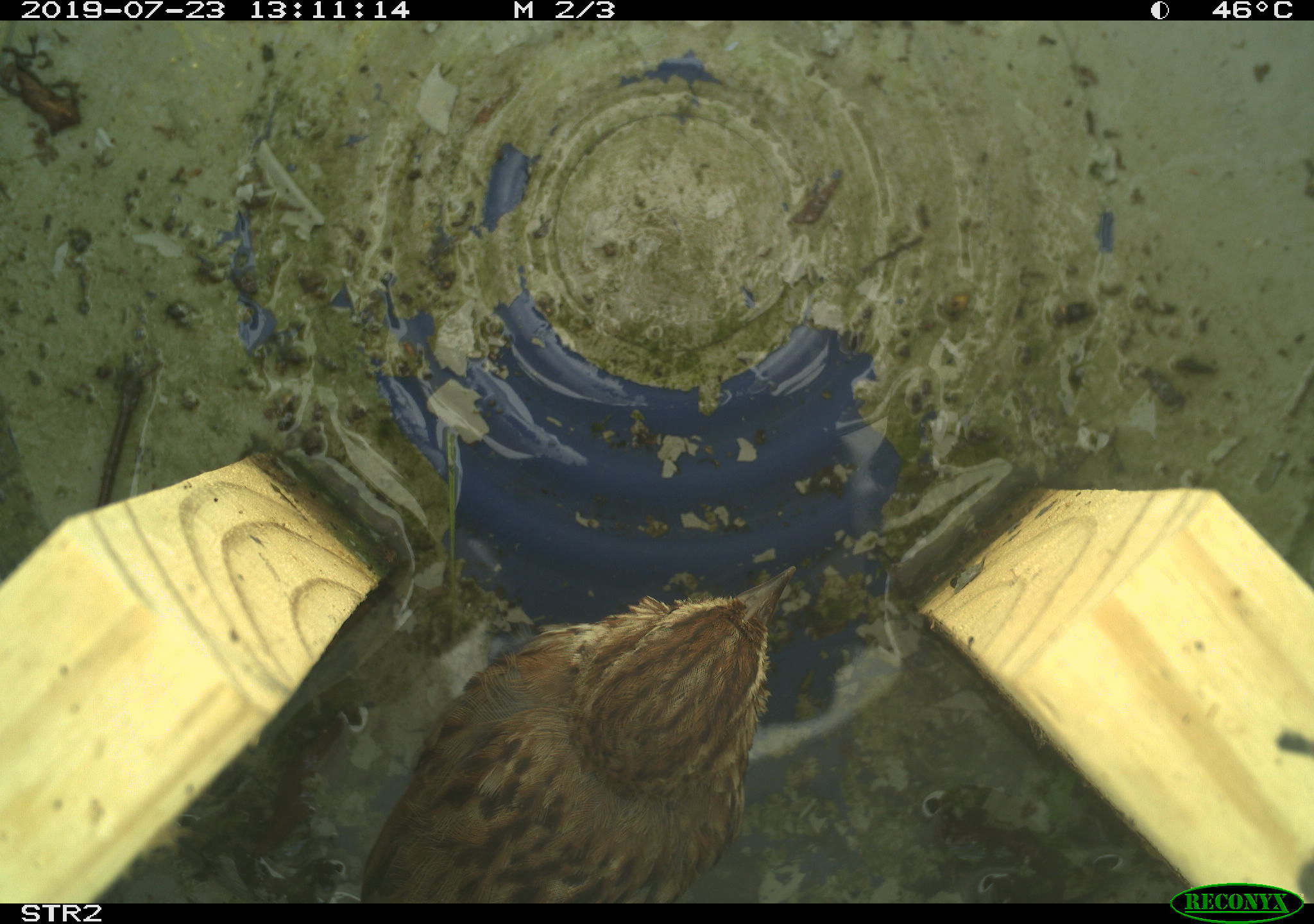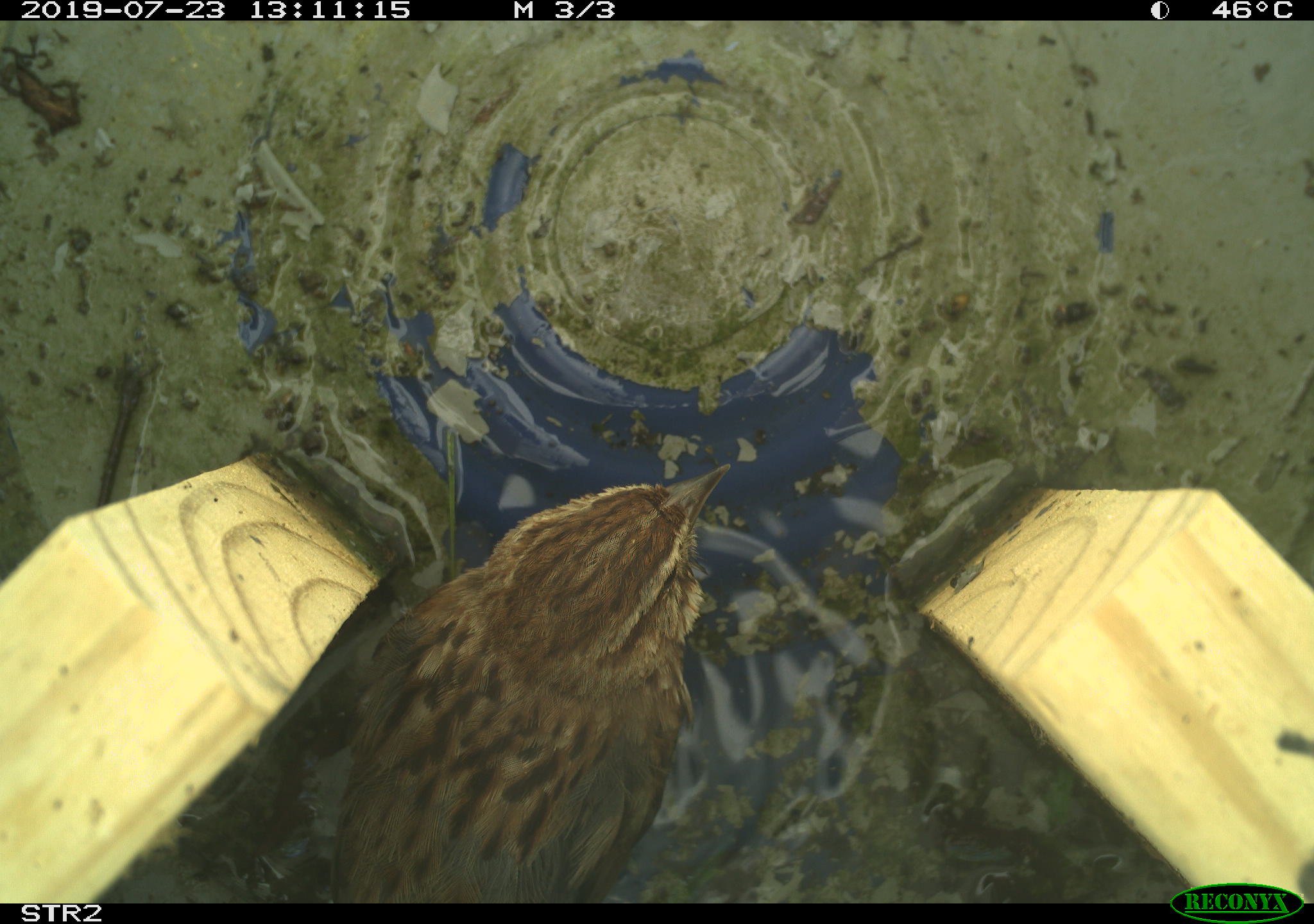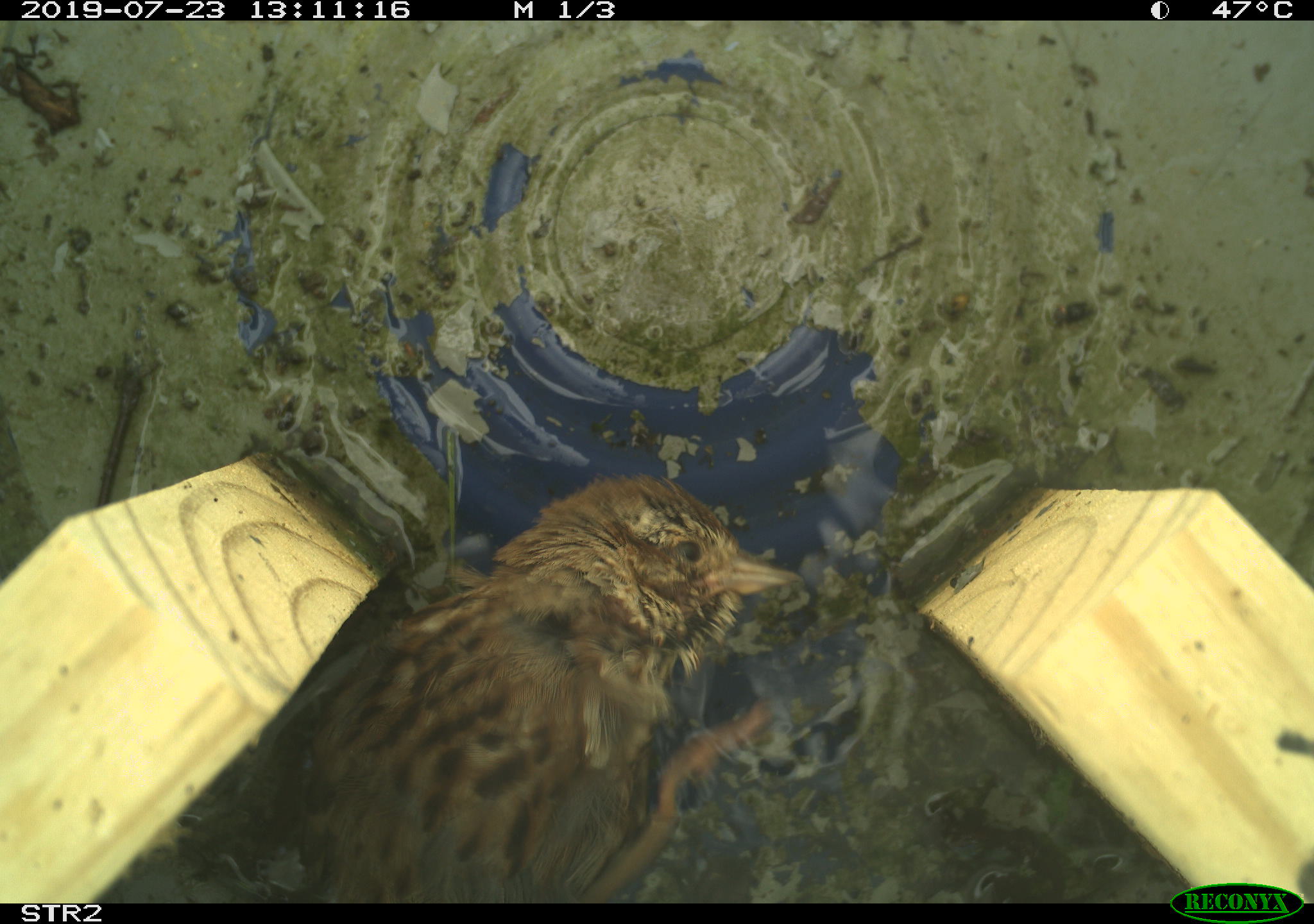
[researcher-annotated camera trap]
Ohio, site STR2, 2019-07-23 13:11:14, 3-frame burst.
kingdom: Animalia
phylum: Chordata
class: Aves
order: Passeriformes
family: Passerellidae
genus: Melospiza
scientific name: Melospiza melodia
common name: song sparrow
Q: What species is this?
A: Song sparrow (Melospiza melodia).